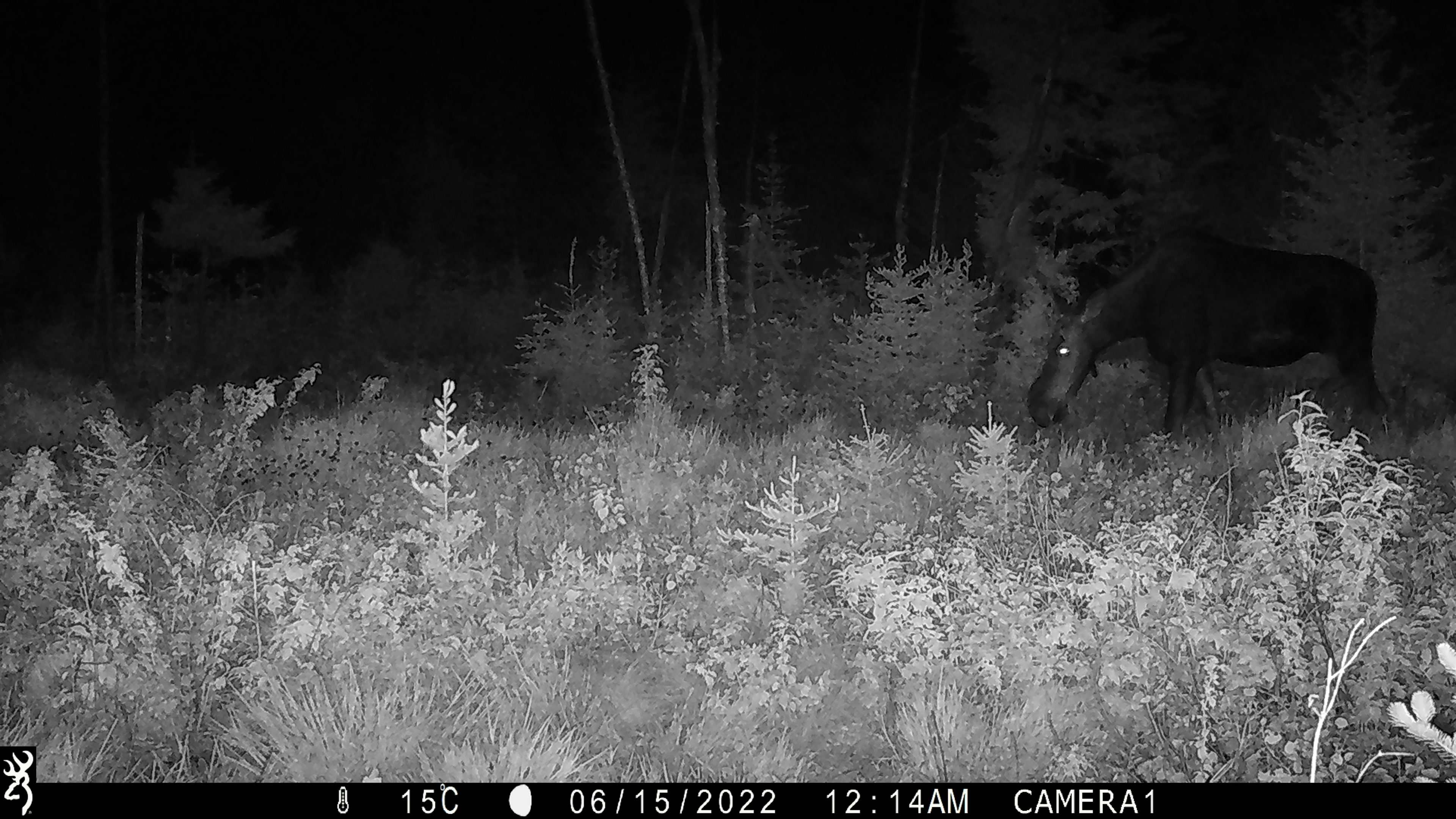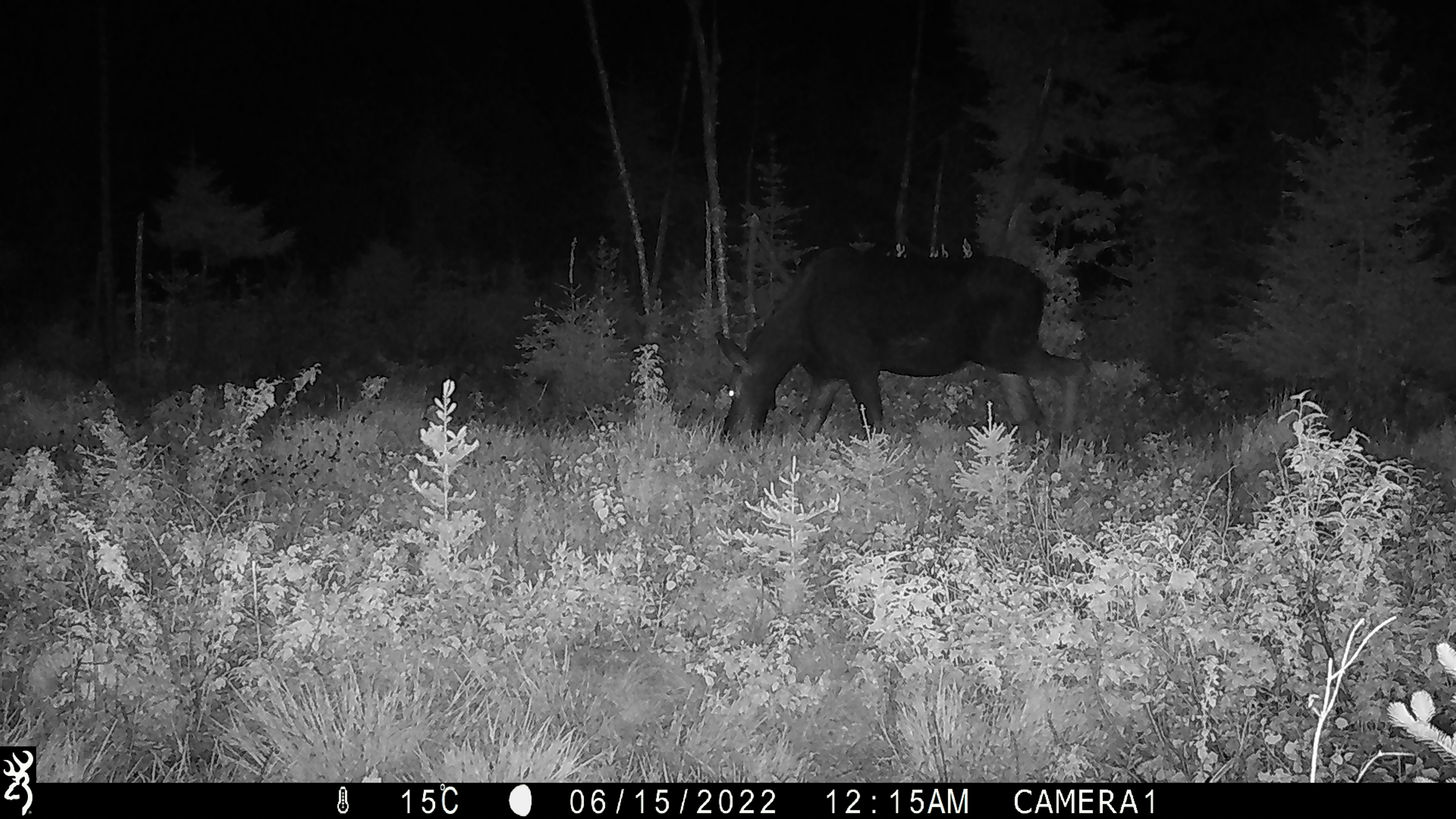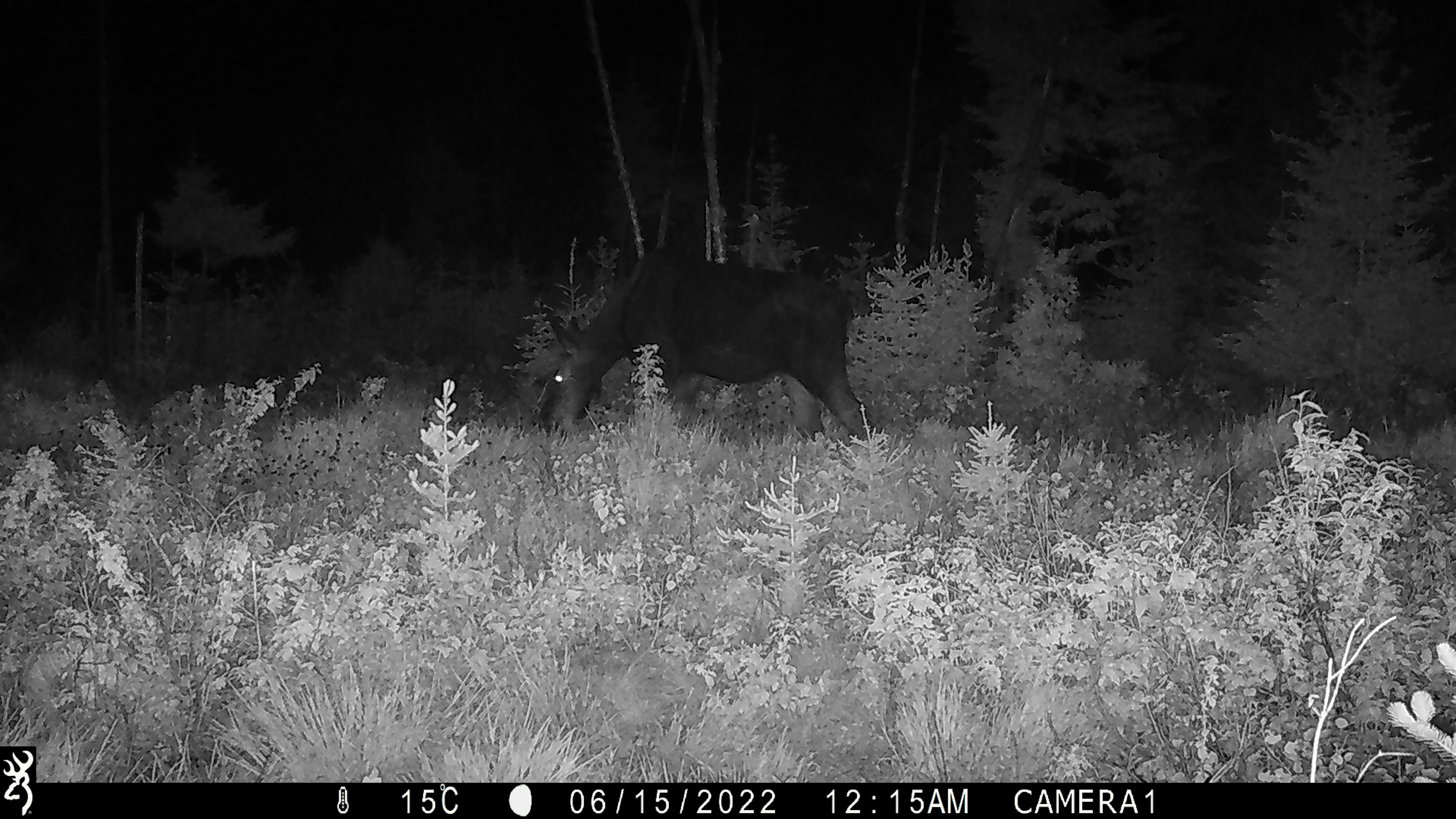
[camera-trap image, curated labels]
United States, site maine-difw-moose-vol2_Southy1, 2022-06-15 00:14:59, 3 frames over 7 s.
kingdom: Animalia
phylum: Chordata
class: Mammalia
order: Artiodactyla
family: Cervidae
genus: Alces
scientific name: Alces alces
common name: moose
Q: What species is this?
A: Moose (Alces alces).